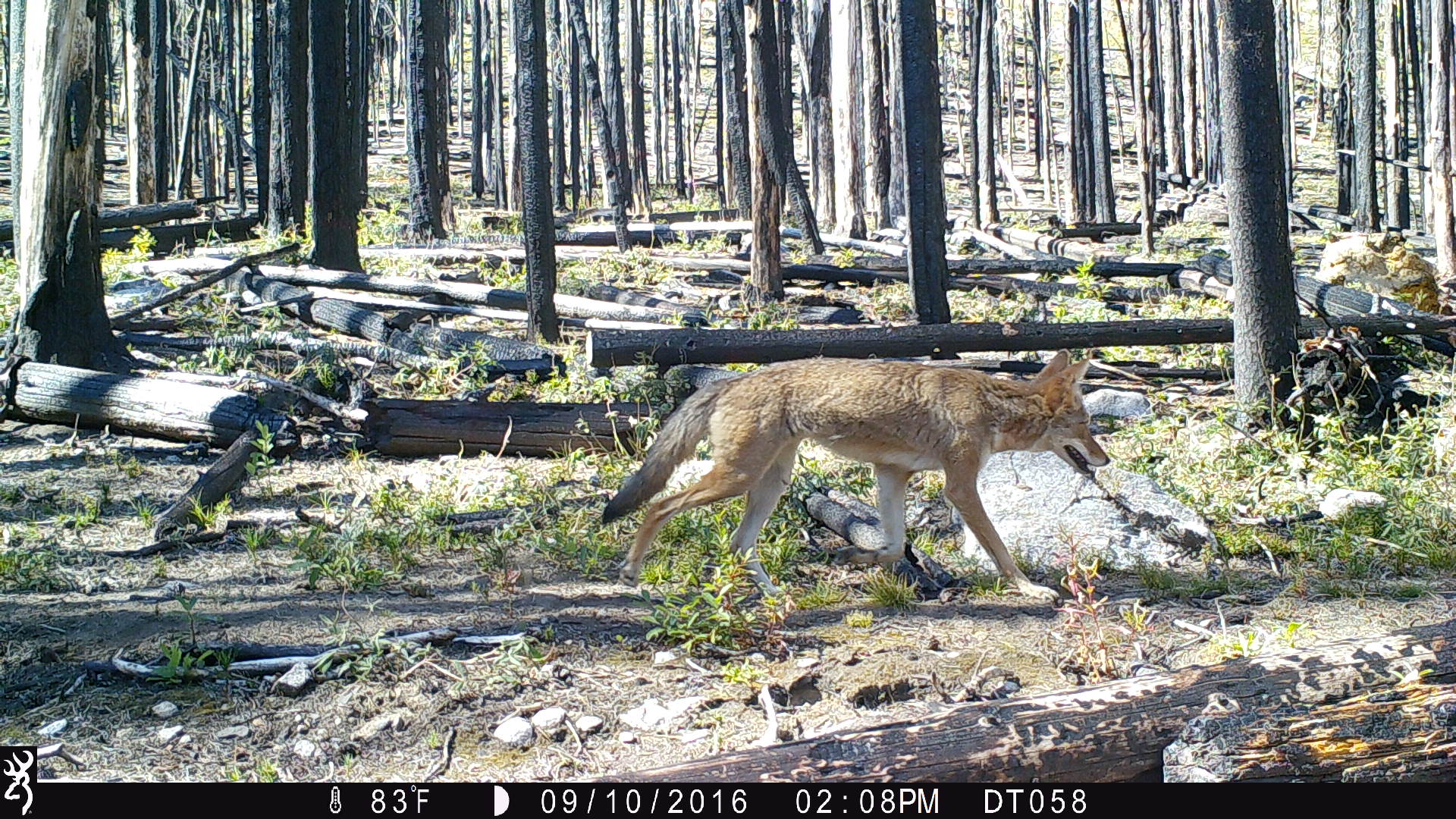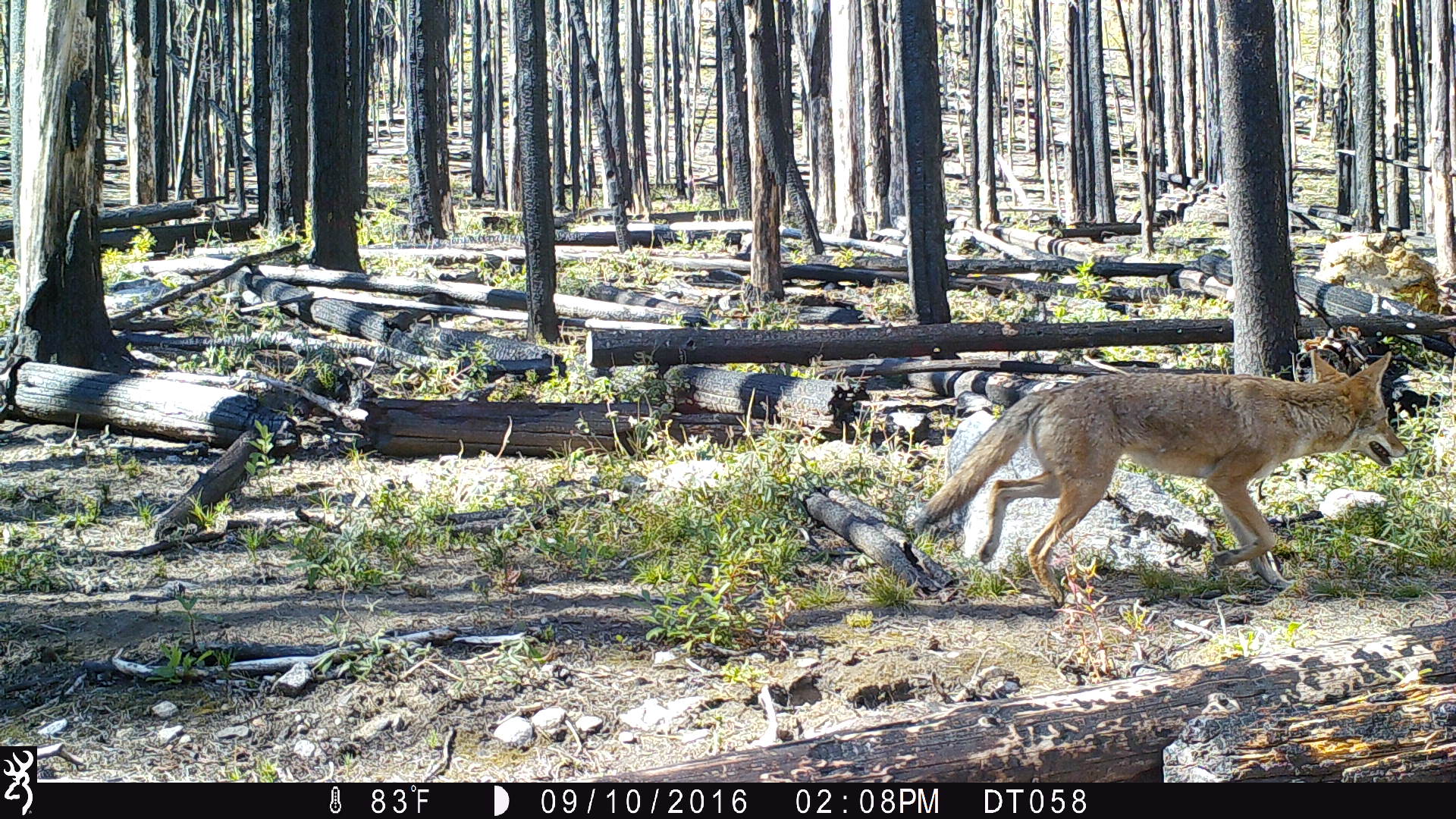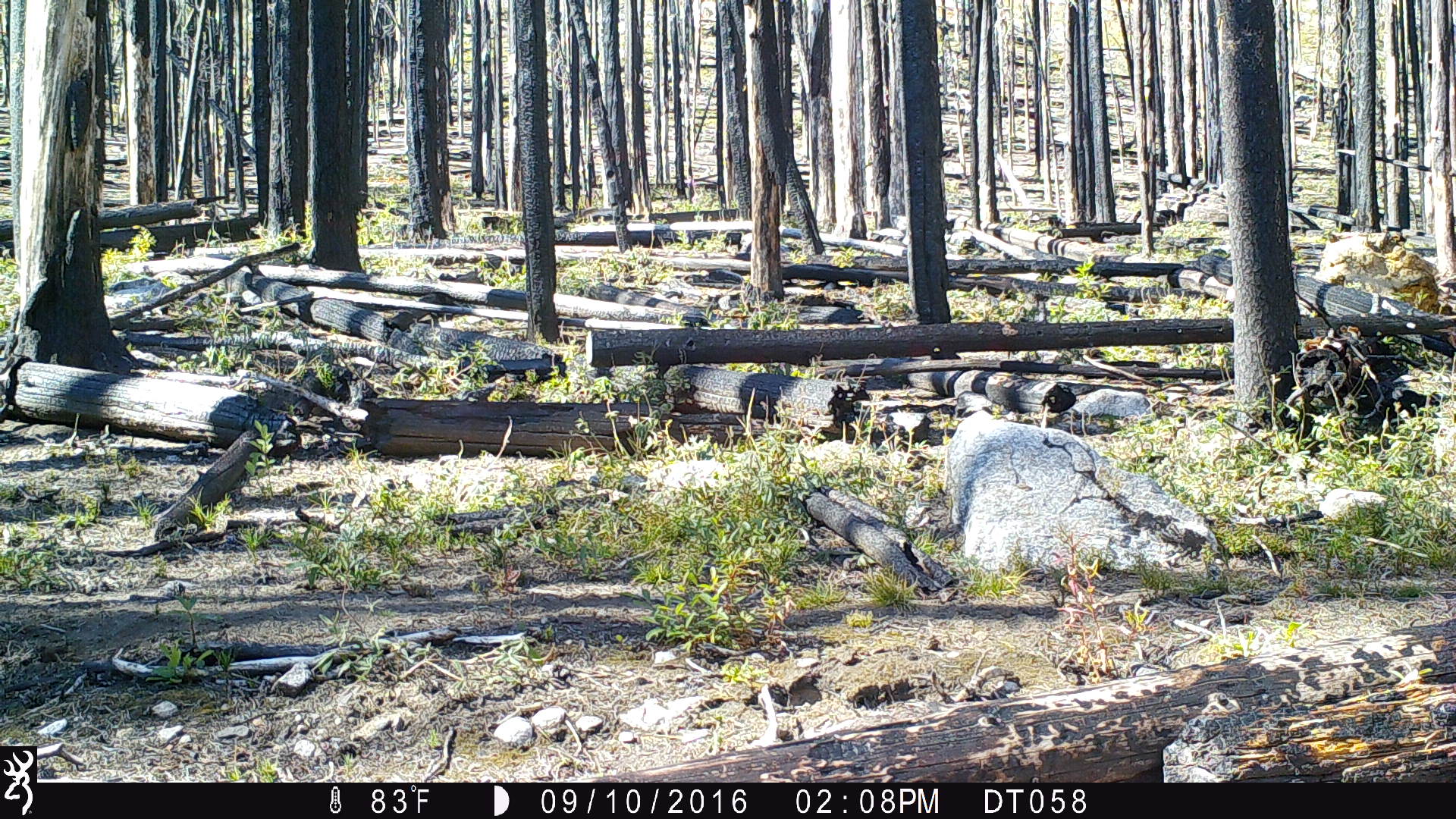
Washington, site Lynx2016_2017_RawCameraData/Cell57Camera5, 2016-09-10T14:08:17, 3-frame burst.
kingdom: Animalia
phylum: Chordata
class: Mammalia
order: Carnivora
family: Canidae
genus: Canis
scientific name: Canis latrans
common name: coyote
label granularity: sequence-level